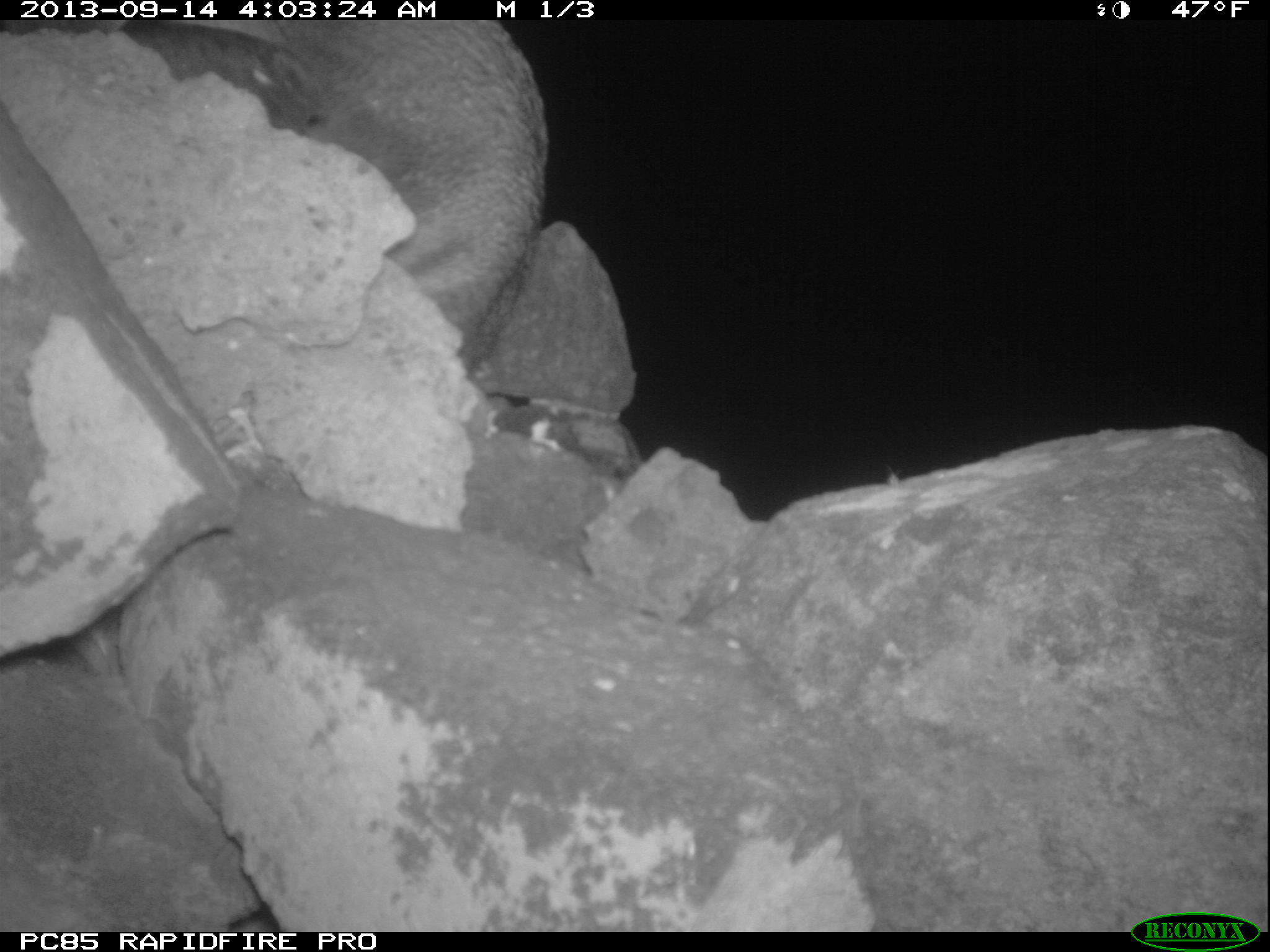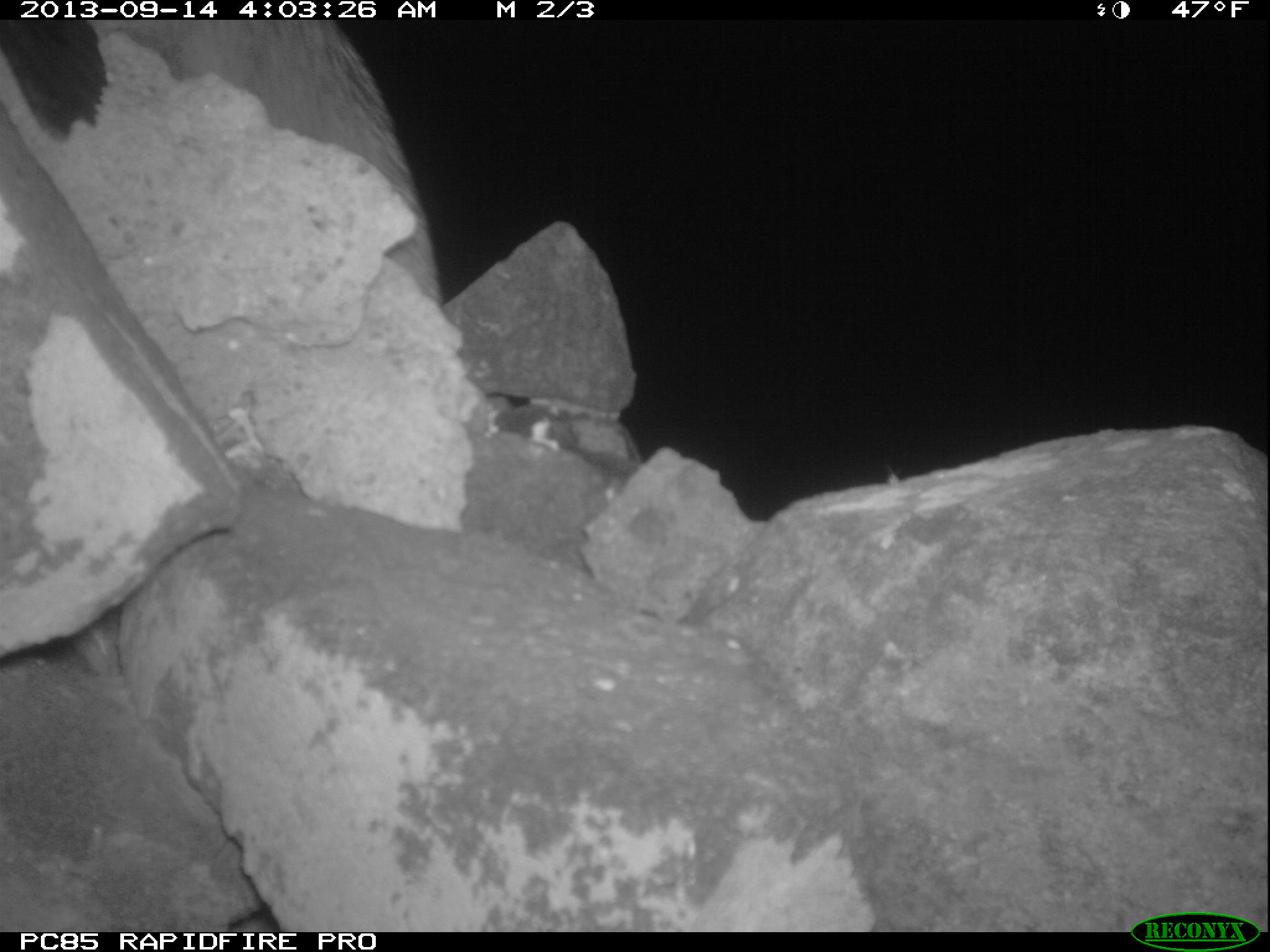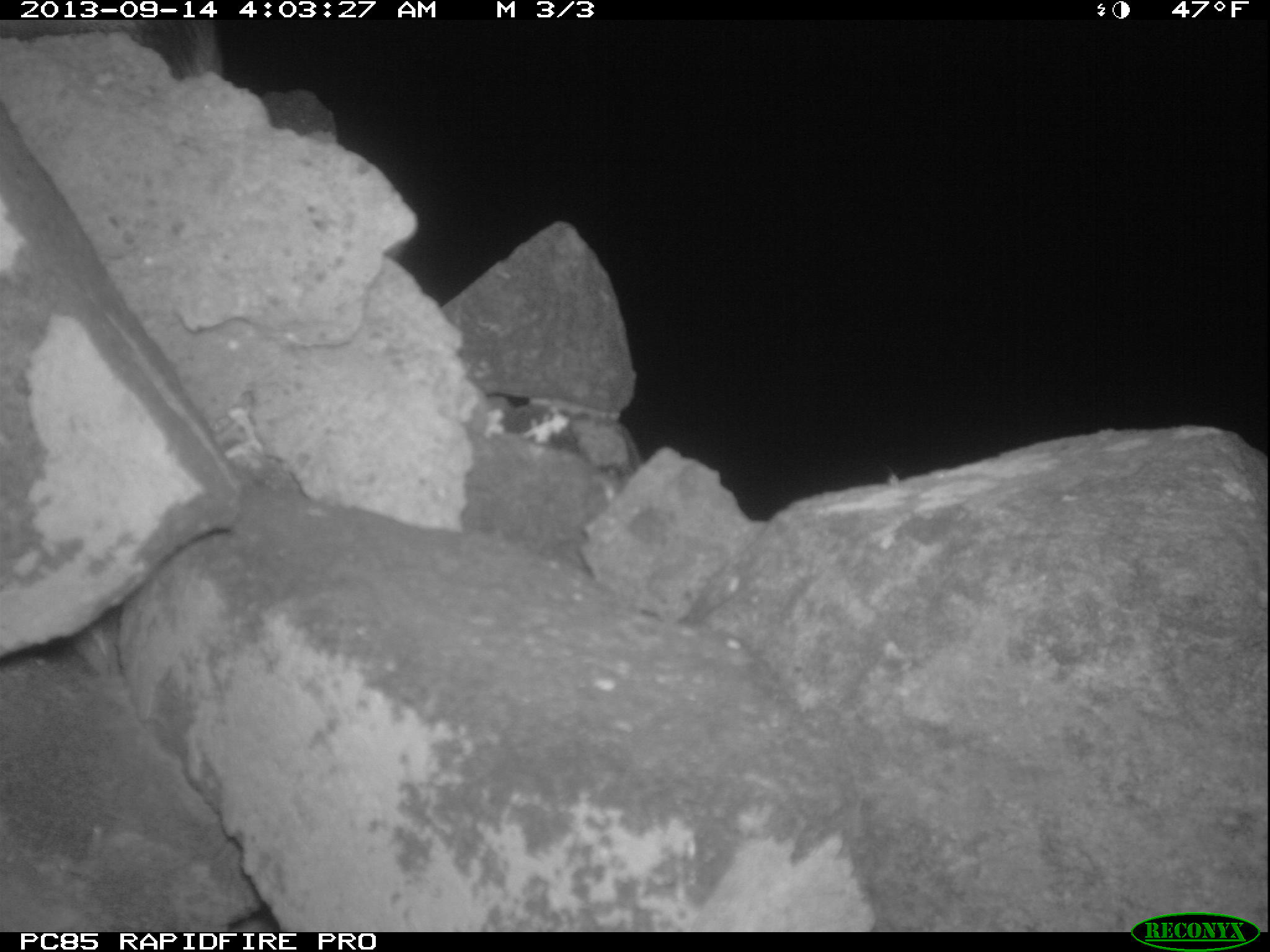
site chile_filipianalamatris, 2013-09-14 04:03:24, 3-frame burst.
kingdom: Animalia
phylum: Chordata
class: Mammalia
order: Carnivora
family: Phocidae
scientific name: Phocidae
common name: seal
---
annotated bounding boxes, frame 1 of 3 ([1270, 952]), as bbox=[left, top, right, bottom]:
seal: bbox=[124, 18, 561, 407]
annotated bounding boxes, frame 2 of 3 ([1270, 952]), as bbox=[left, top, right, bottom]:
seal: bbox=[0, 22, 456, 317]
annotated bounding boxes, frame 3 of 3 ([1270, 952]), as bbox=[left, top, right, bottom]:
seal: bbox=[0, 19, 226, 87]